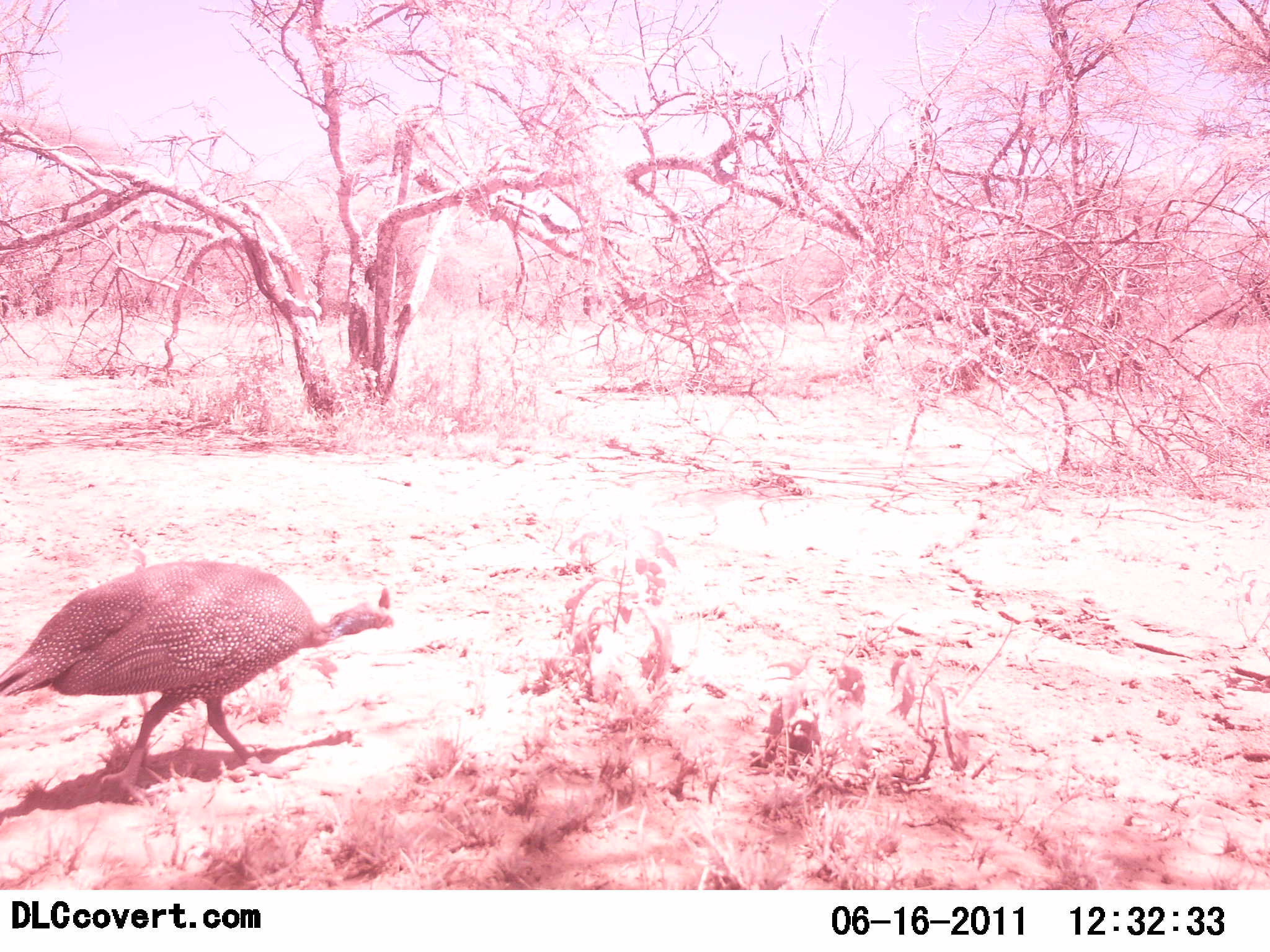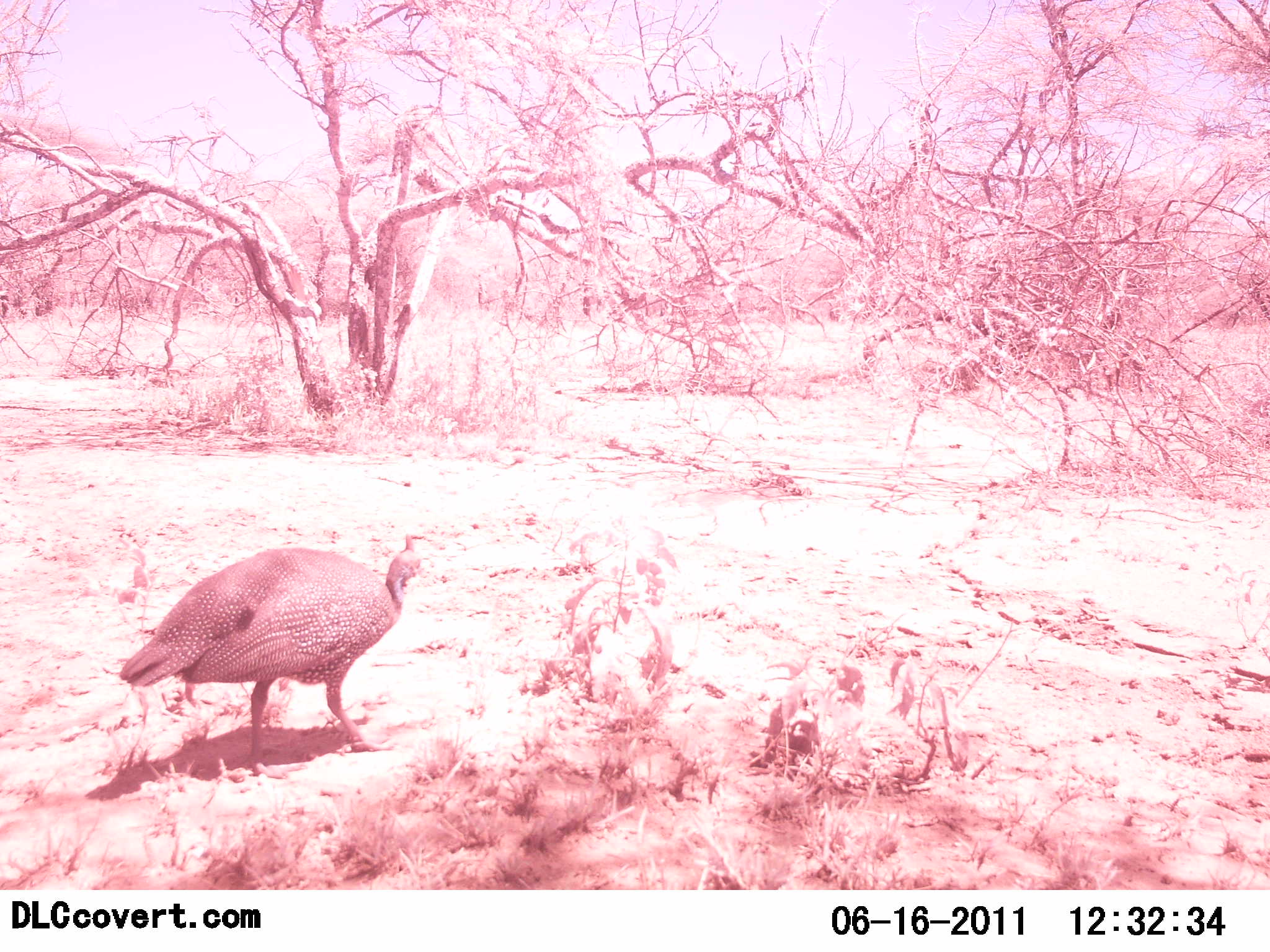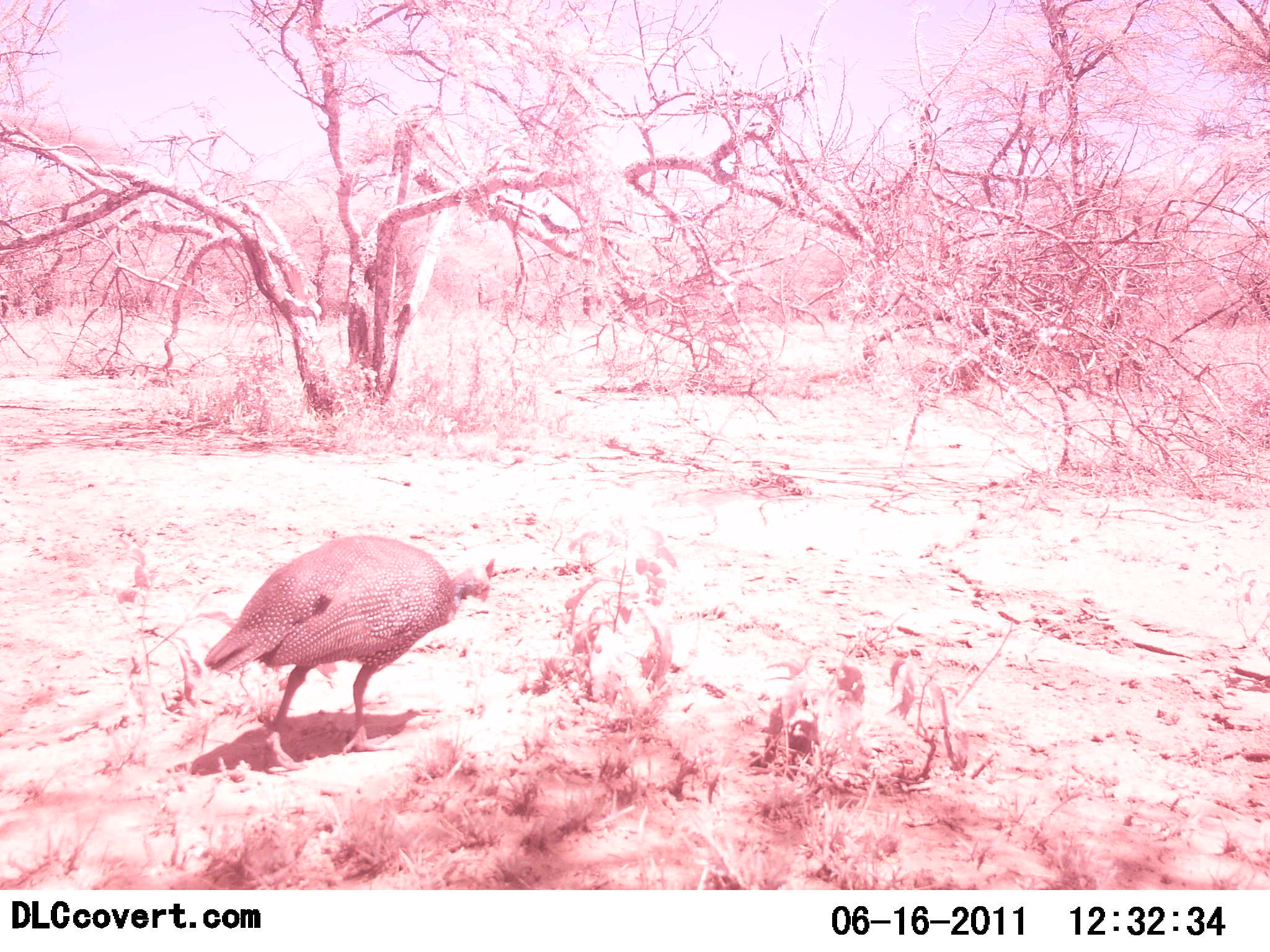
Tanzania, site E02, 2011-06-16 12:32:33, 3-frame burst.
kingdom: Animalia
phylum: Chordata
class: Aves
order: Galliformes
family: Numididae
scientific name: Numididae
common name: guinea fowl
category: guineafowl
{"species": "guineafowl (guinea fowl) (Numididae)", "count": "1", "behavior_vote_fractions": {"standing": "0%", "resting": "0%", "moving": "100%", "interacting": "0%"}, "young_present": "0%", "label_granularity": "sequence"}